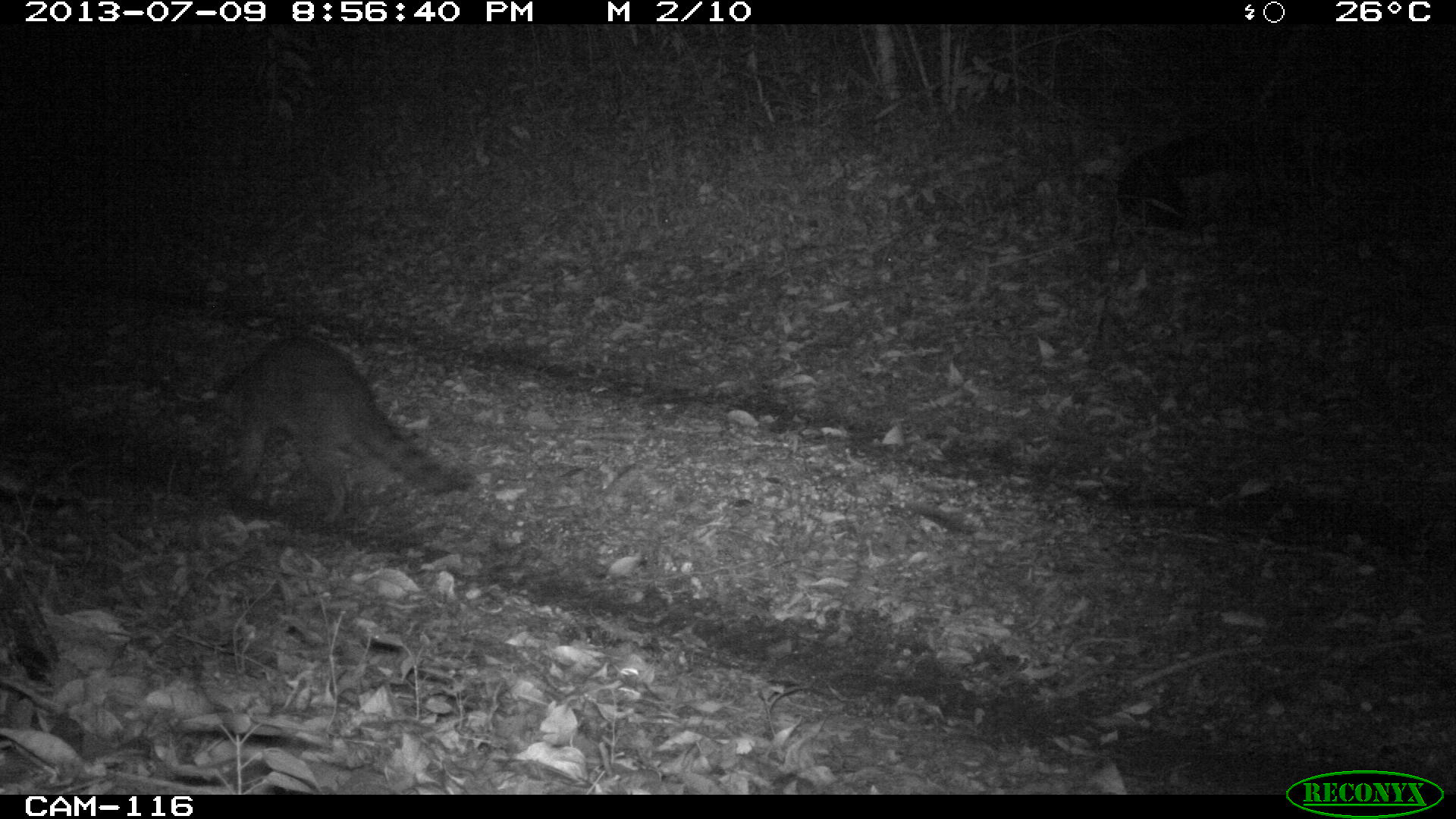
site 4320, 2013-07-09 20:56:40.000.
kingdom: Animalia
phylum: Chordata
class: Mammalia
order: Carnivora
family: Procyonidae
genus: Procyon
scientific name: Procyon lotor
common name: common raccoon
Procyon lotor (common raccoon), count 1.